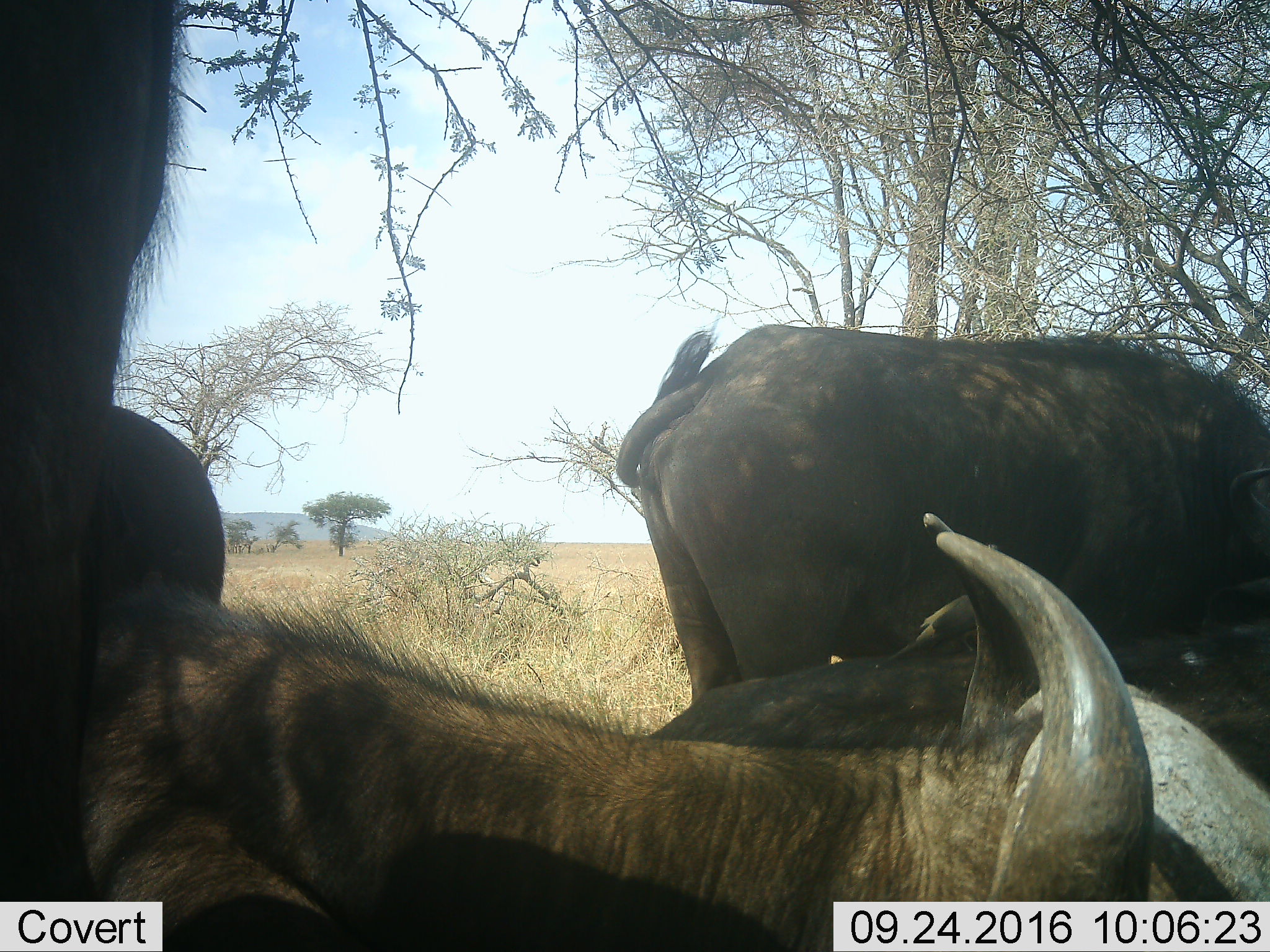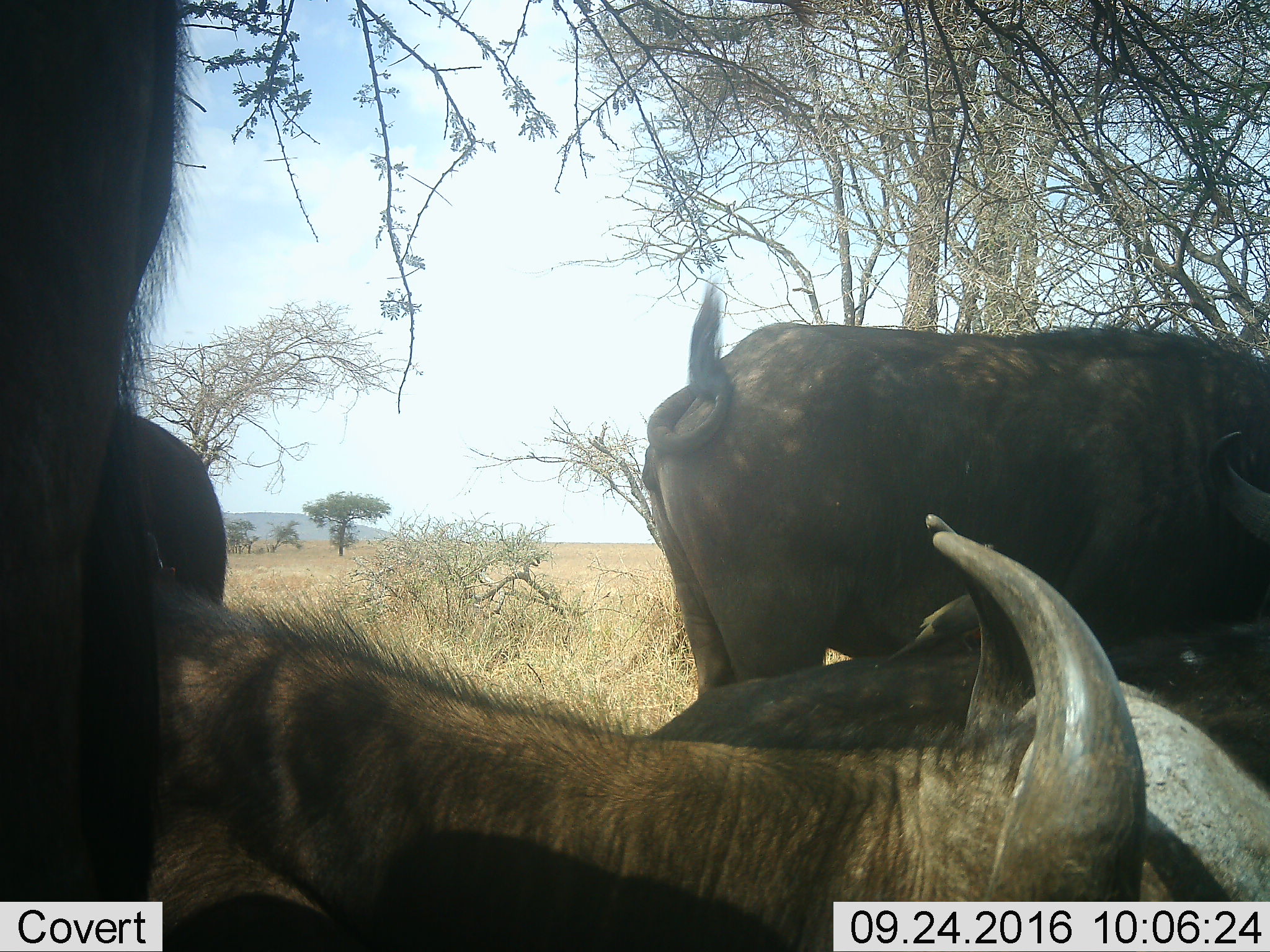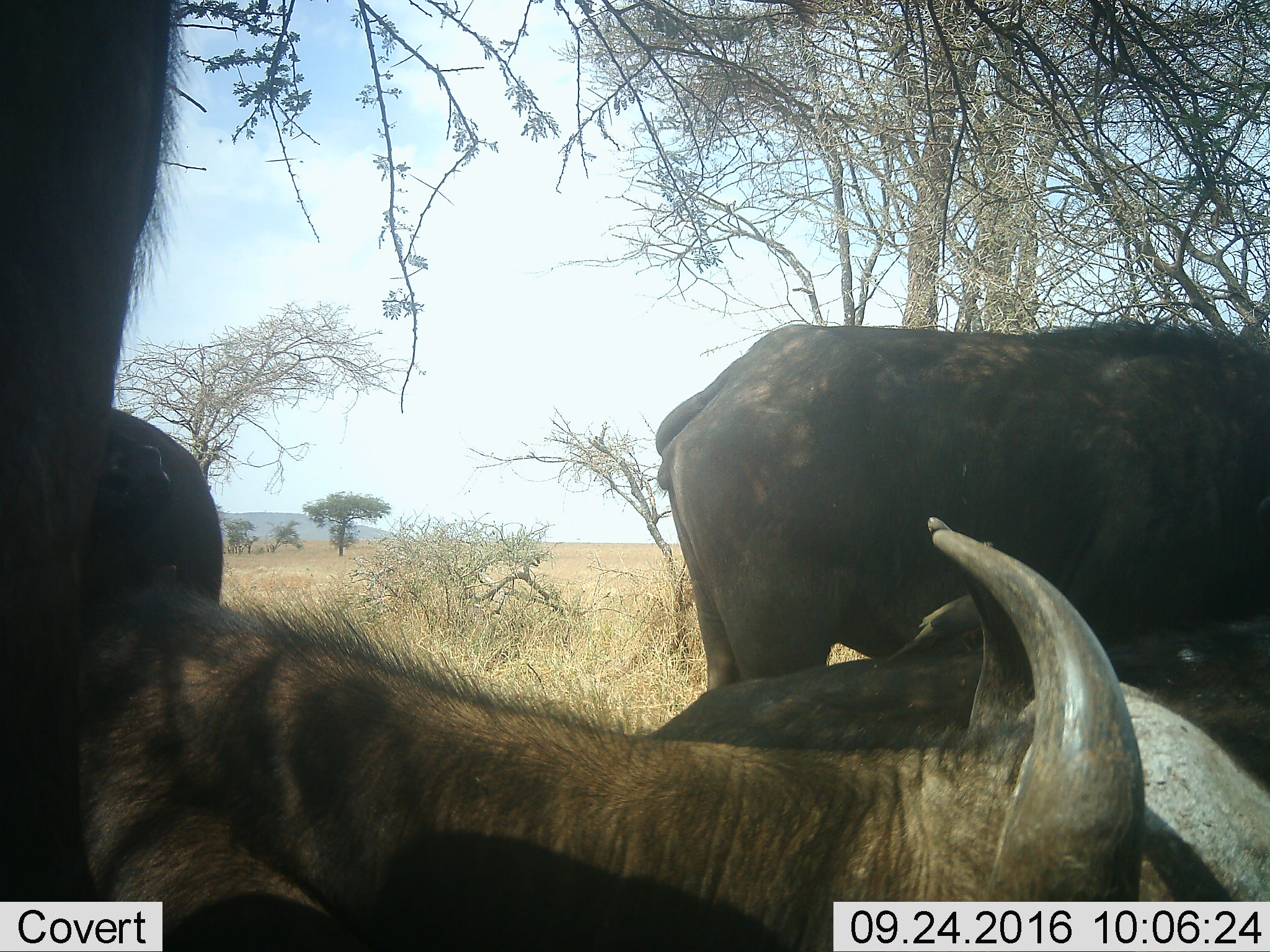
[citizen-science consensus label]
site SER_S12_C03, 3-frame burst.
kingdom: Animalia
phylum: Chordata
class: Mammalia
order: Artiodactyla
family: Bovidae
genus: Syncerus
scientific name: Syncerus caffer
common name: african buffalo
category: buffalo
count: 5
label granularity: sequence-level